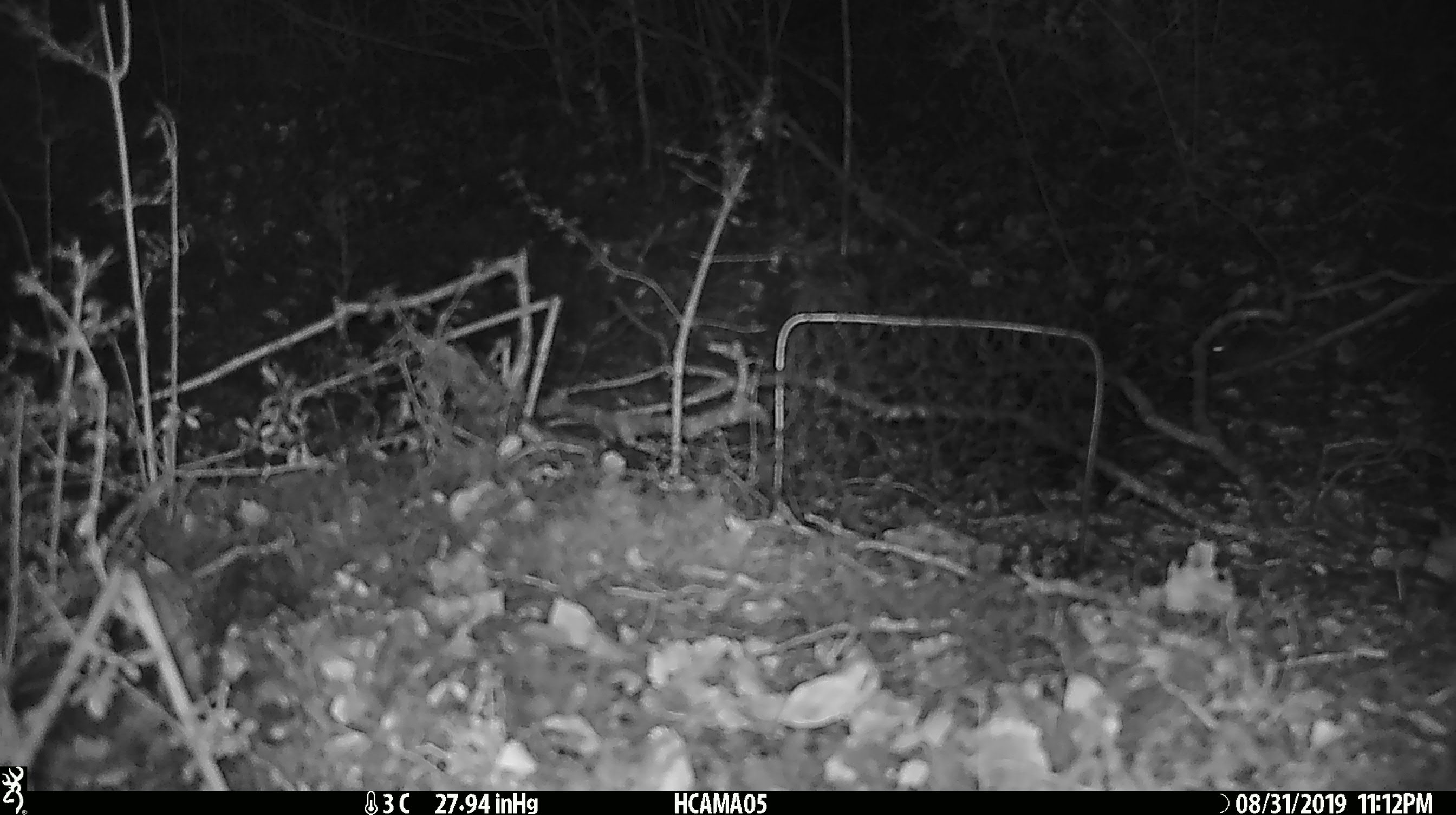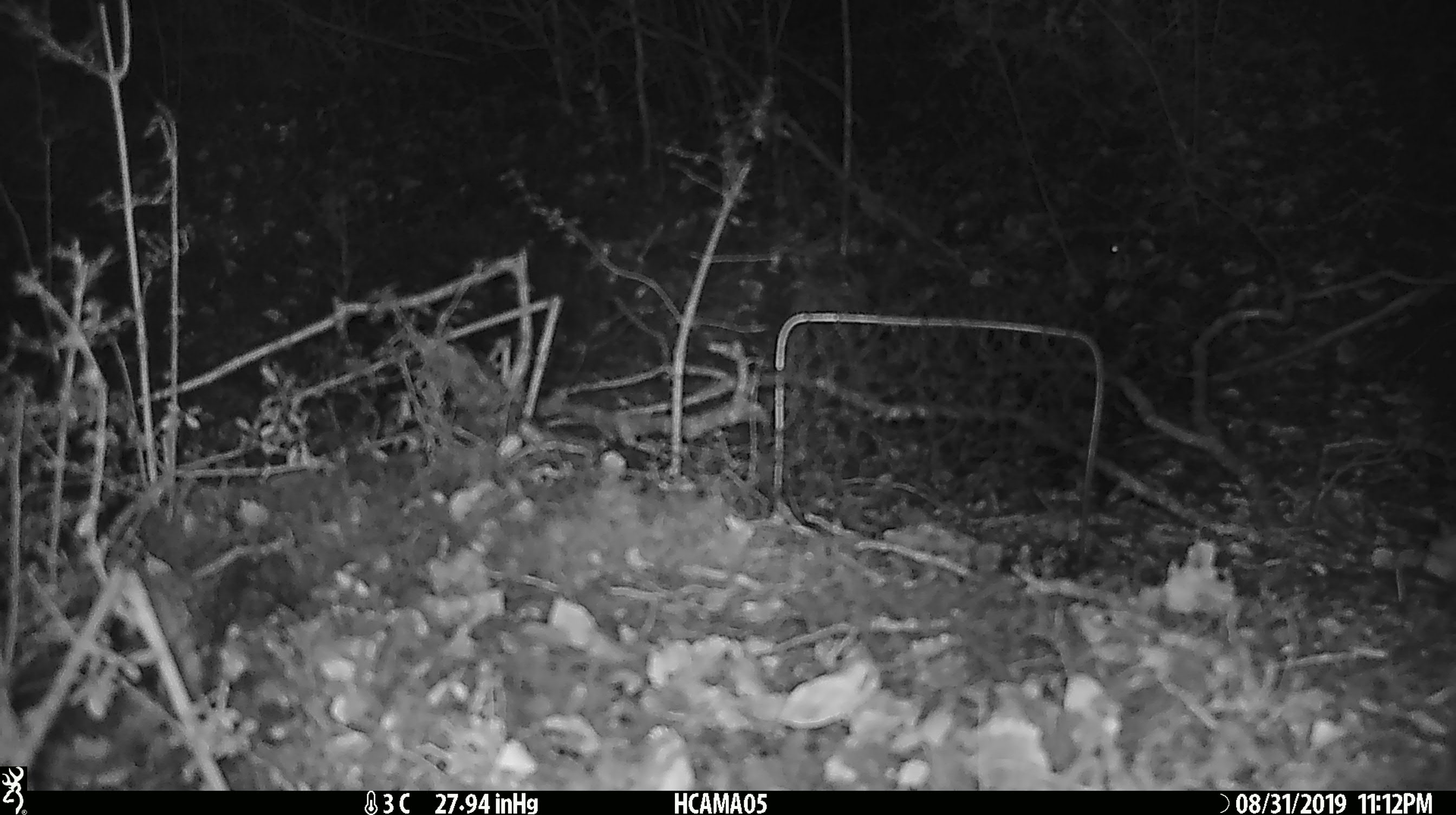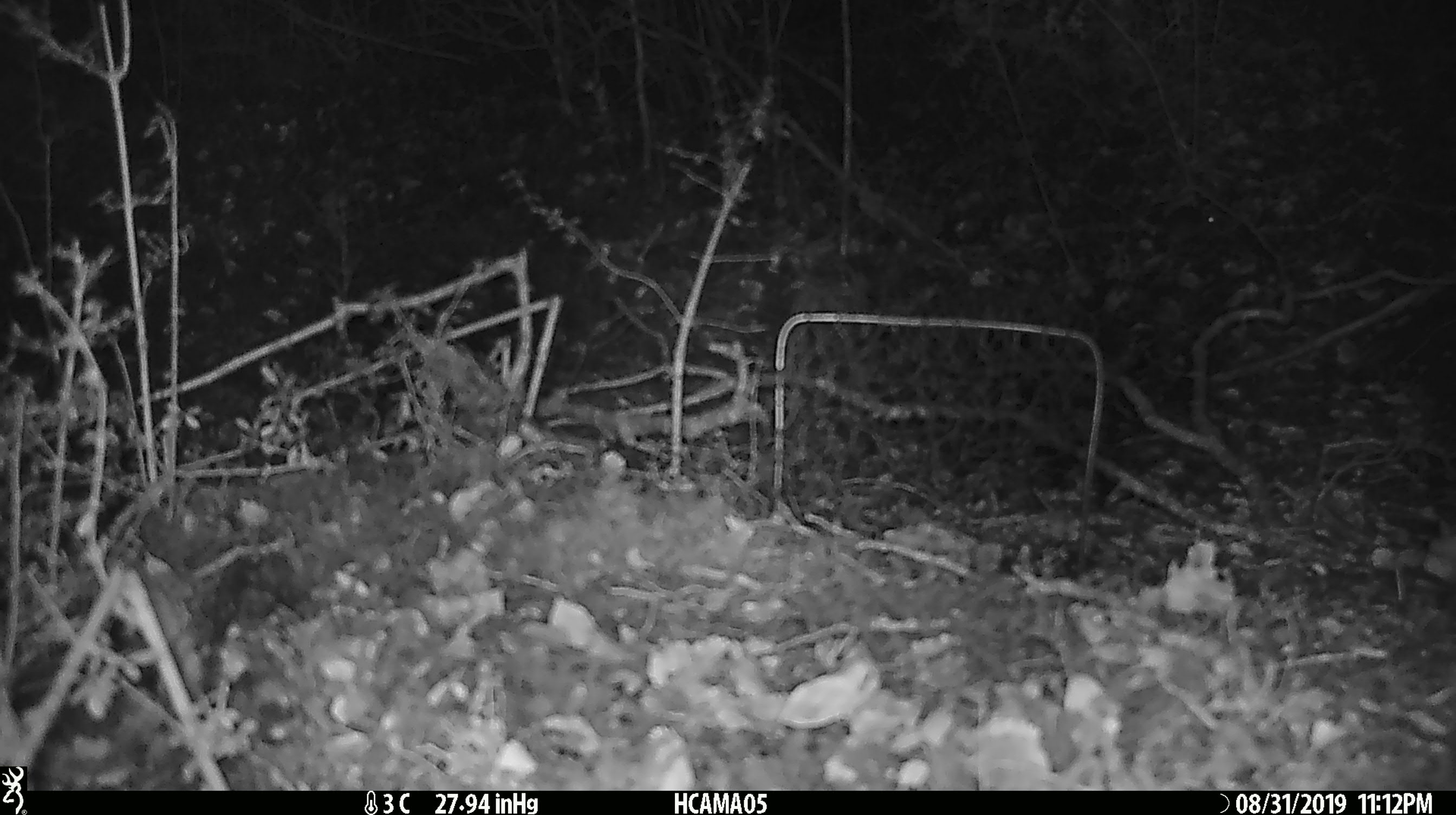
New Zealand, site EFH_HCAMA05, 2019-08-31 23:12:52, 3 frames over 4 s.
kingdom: Animalia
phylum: Chordata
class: Mammalia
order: Rodentia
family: Muridae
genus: Mus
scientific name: Mus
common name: mouse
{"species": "mouse (Mus)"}